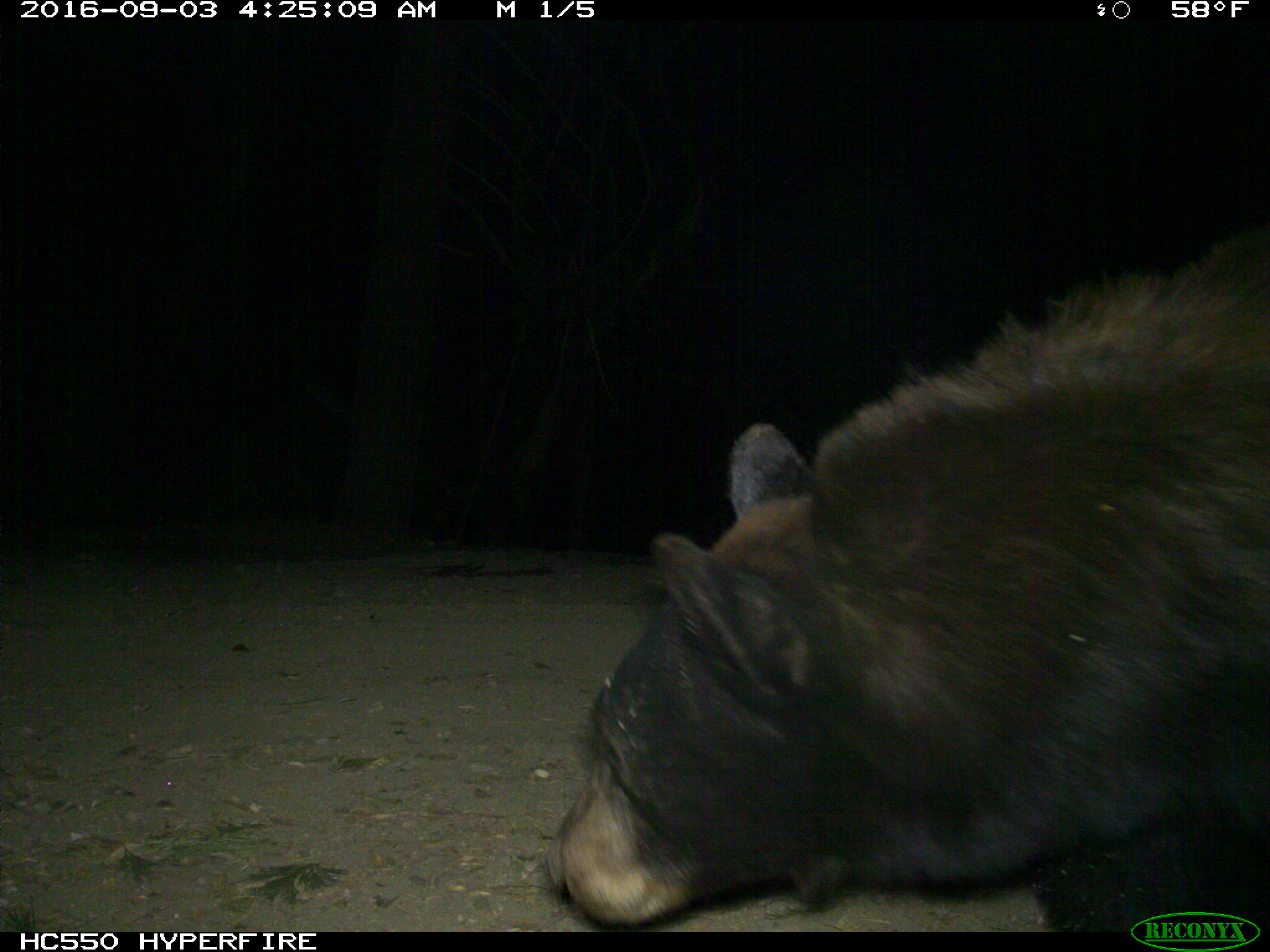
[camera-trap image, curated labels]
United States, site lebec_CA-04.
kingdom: Animalia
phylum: Chordata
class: Mammalia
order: Carnivora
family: Ursidae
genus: Ursus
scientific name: Ursus americanus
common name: american black bear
Ursus americanus (american black bear).